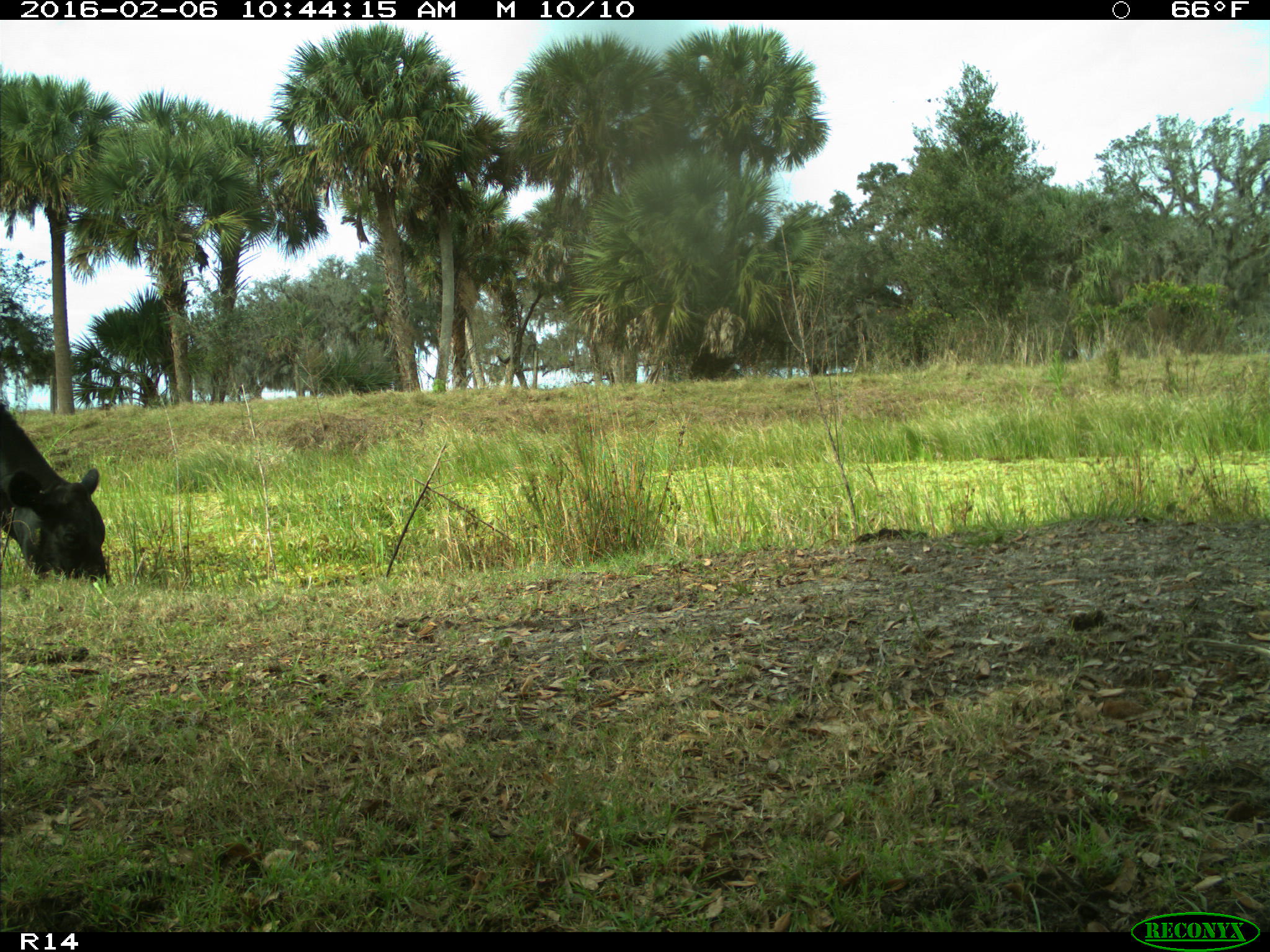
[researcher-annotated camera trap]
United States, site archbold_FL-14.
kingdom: Animalia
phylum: Chordata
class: Mammalia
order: Artiodactyla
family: Bovidae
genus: Bos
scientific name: Bos taurus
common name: domestic cow